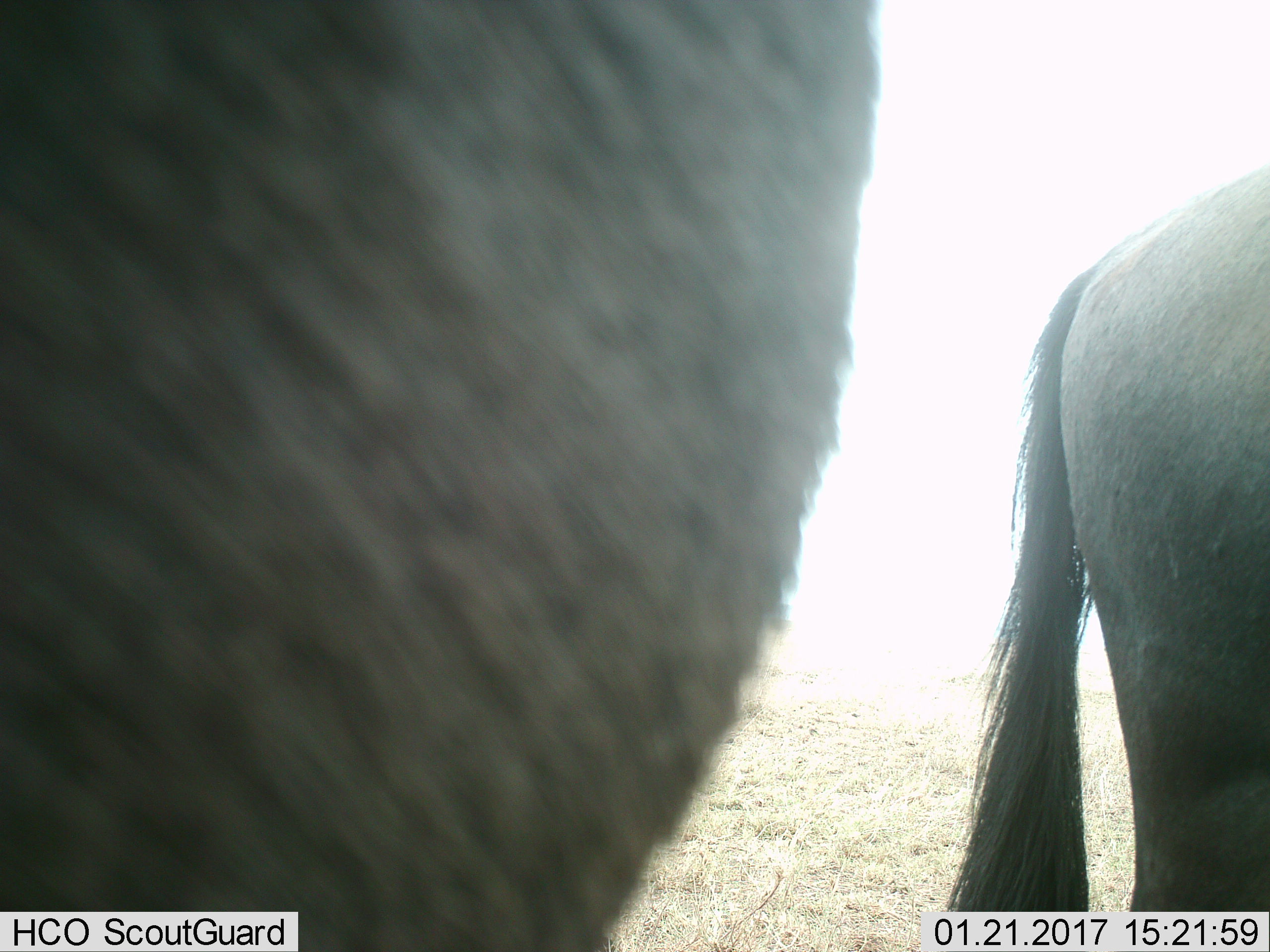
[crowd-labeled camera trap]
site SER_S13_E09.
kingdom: Animalia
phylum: Chordata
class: Mammalia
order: Artiodactyla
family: Bovidae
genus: Connochaetes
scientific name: Connochaetes taurinus taurinus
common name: blue wildebeest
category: wildebeestblue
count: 2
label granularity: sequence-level